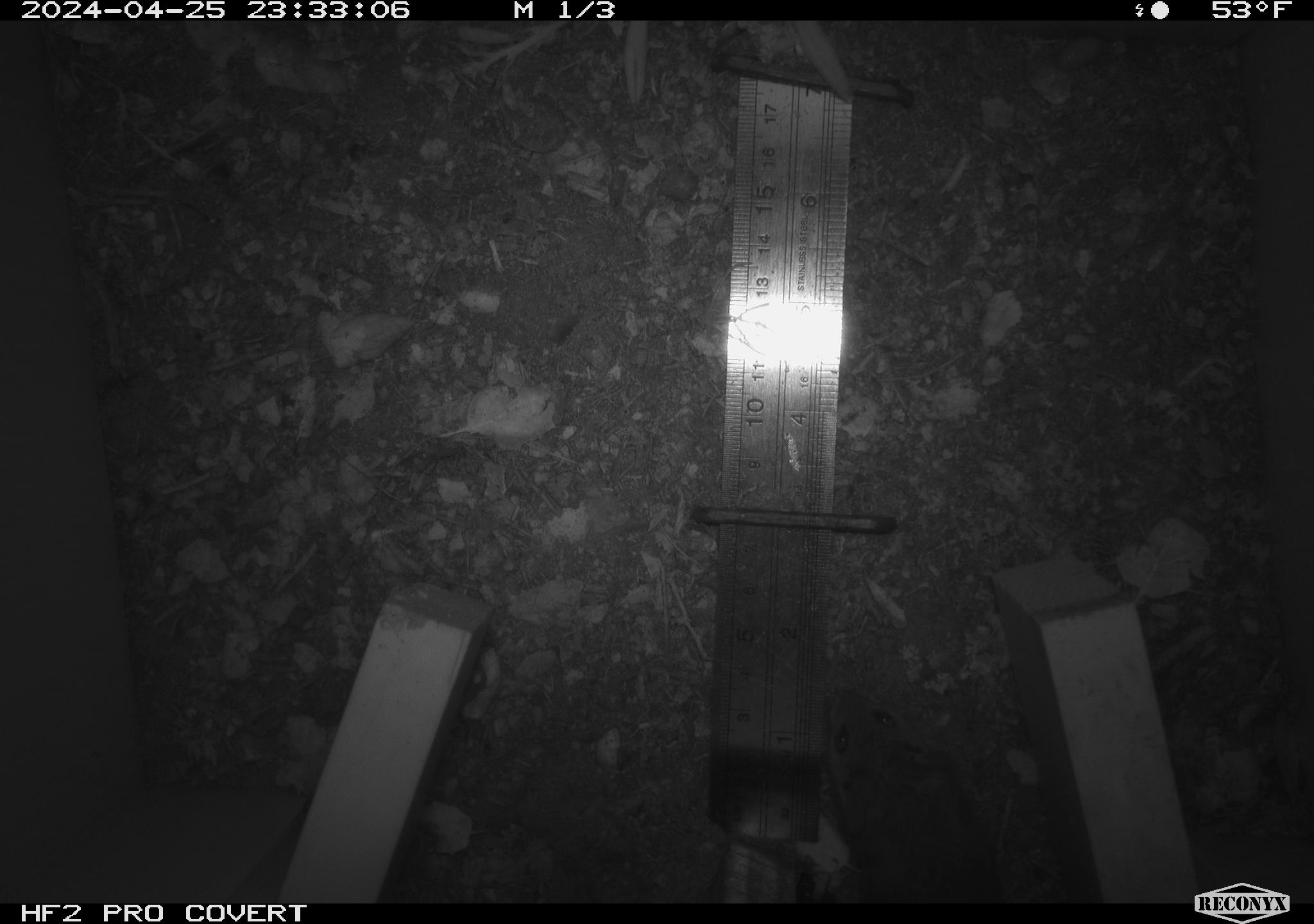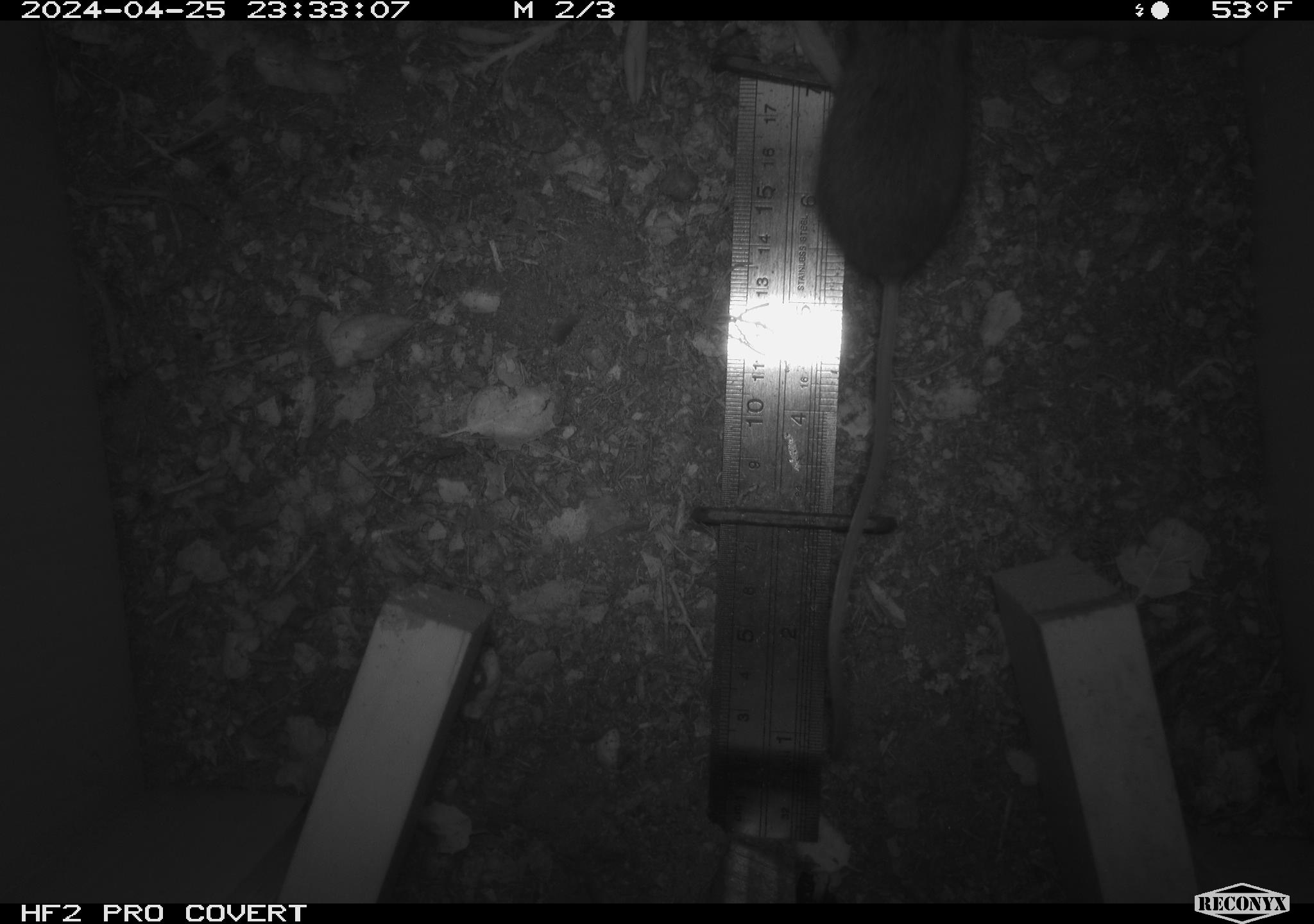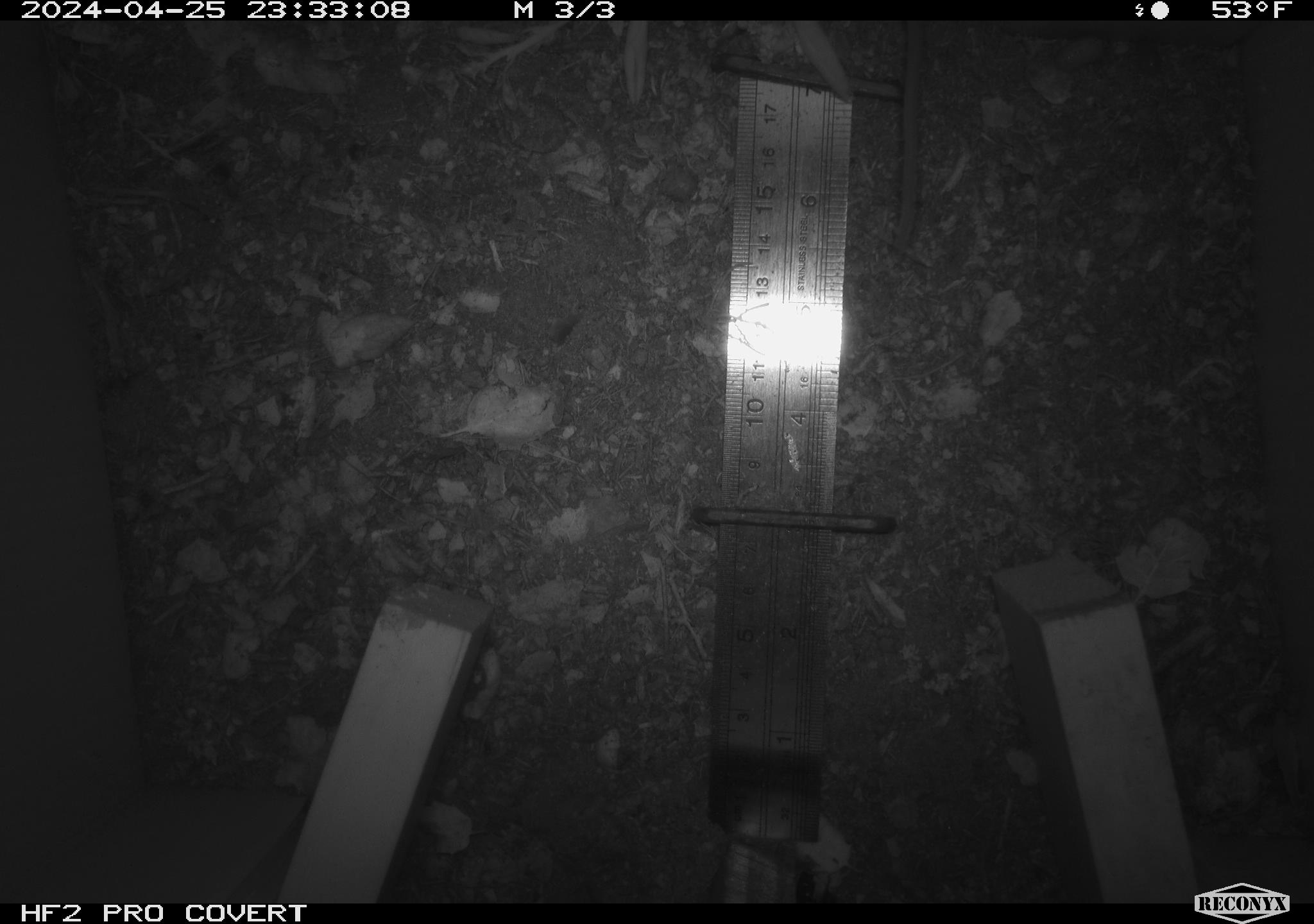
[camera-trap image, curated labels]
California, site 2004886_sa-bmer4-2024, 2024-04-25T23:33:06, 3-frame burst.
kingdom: Animalia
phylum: Chordata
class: Mammalia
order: Rodentia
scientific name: Rodentia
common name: mouse species